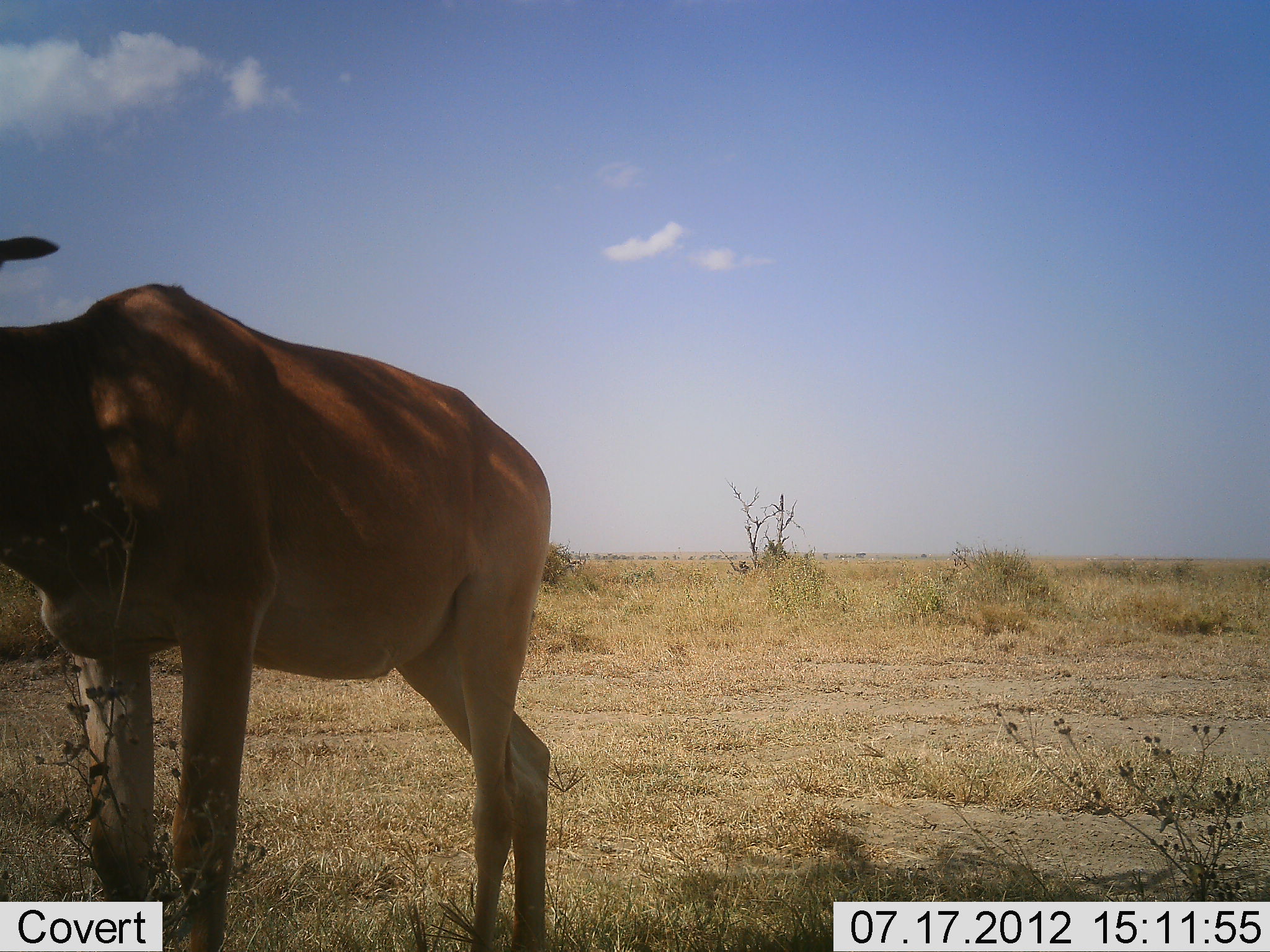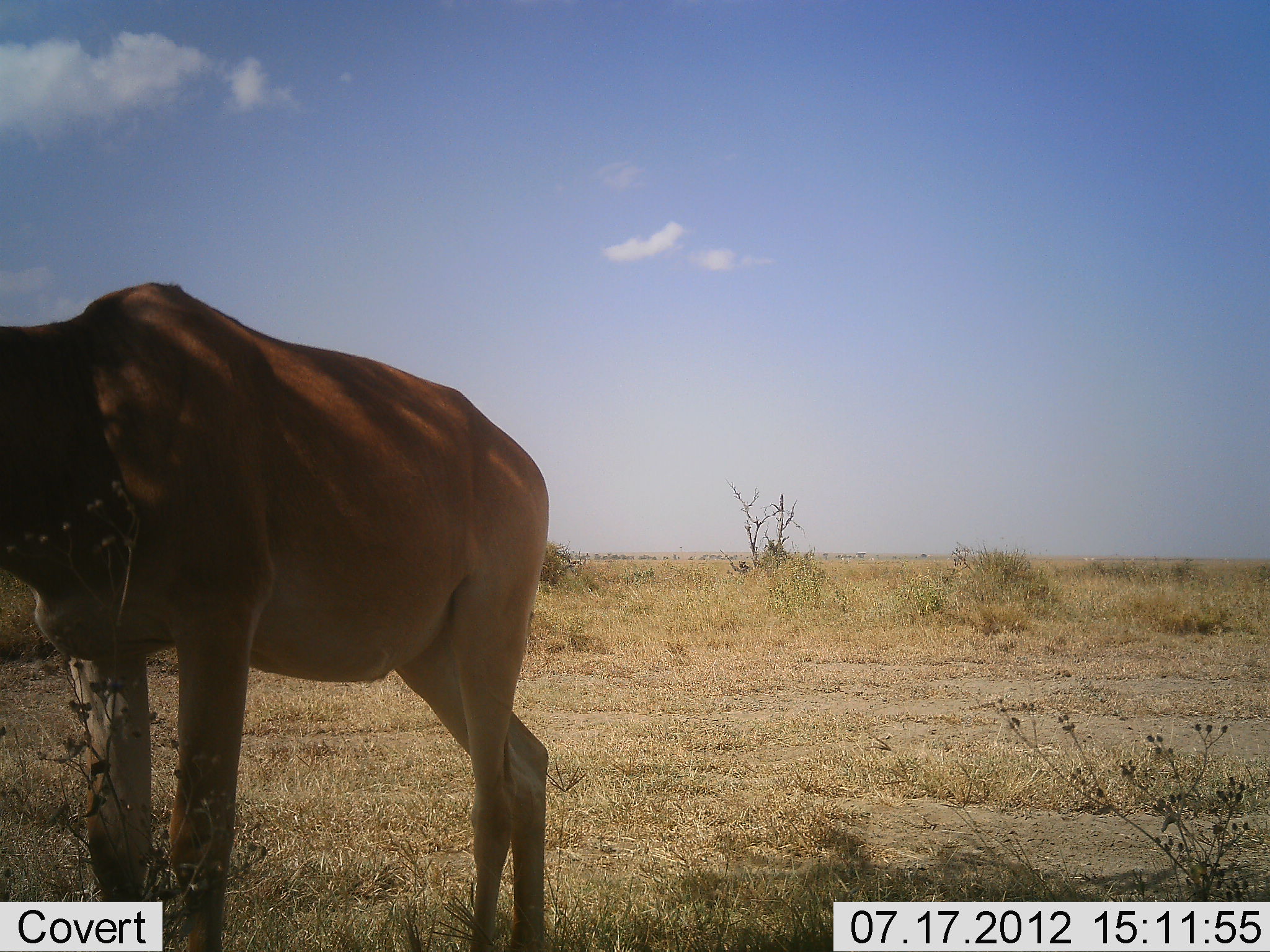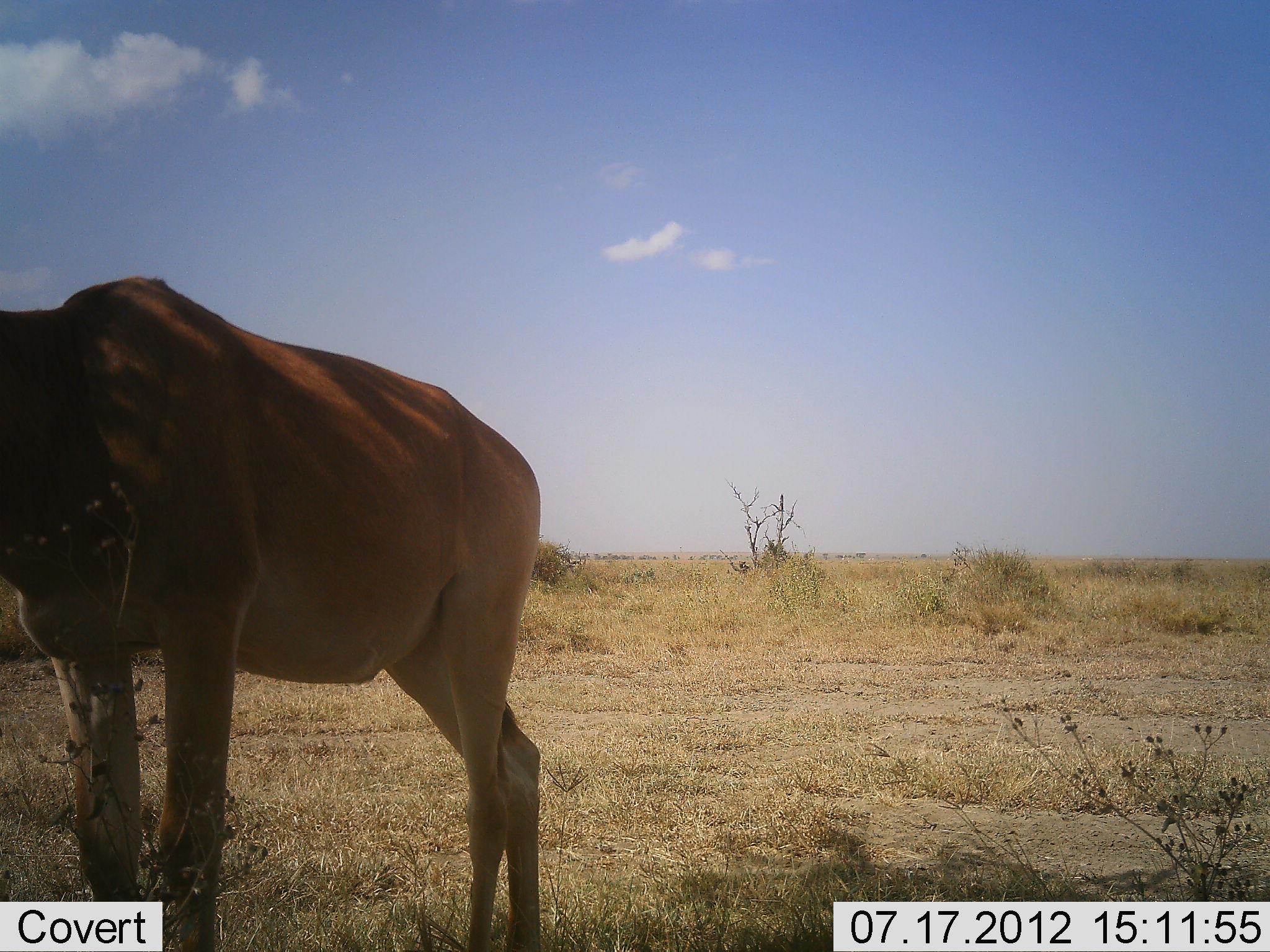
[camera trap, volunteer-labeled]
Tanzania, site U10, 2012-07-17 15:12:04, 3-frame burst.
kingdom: Animalia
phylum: Chordata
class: Mammalia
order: Artiodactyla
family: Bovidae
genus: Alcelaphus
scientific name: Alcelaphus buselaphus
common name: hartebeest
Hartebeest (Alcelaphus buselaphus), count 1. Behavior (volunteer vote fractions): standing 90%, resting 0%, moving 0%, interacting 0%. Young present (vote fraction): 0%. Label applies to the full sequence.